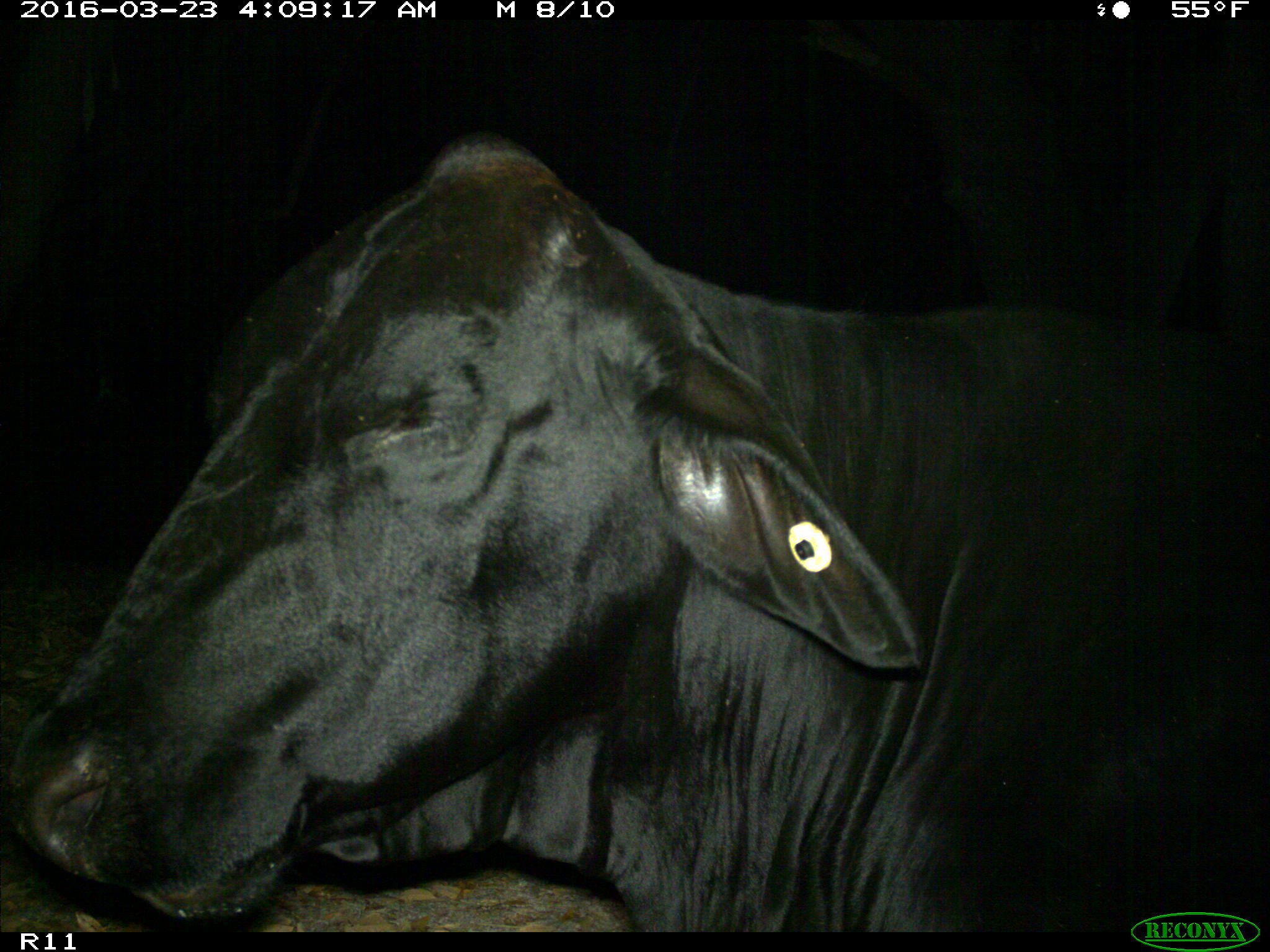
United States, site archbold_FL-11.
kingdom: Animalia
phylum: Chordata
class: Mammalia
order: Artiodactyla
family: Bovidae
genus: Bos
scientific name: Bos taurus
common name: domestic cow